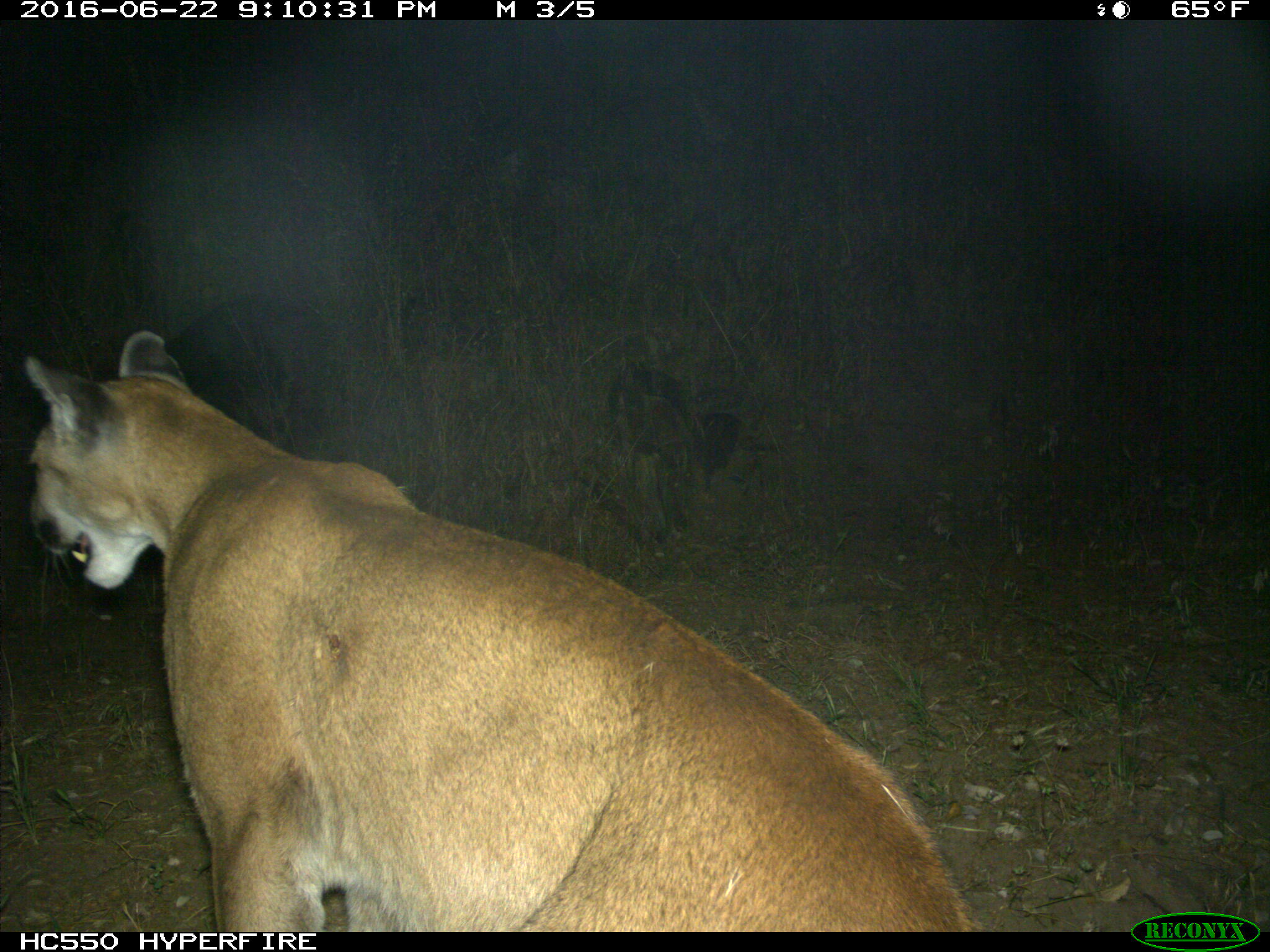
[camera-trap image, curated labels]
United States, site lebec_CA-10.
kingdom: Animalia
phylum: Chordata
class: Mammalia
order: Carnivora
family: Felidae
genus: Puma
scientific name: Puma concolor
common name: mountain lion